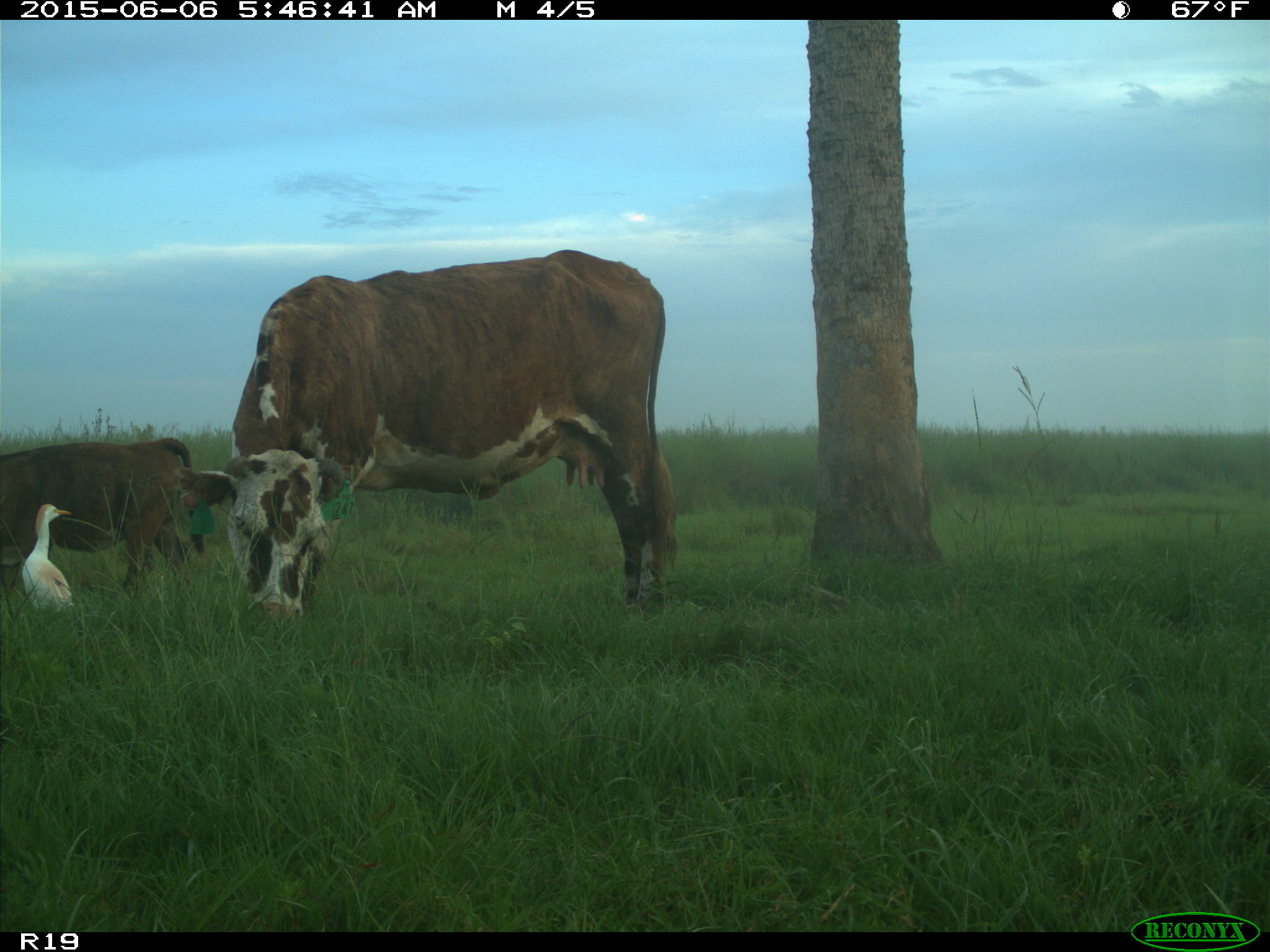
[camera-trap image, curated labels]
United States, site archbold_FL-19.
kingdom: Animalia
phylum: Chordata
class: Mammalia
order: Artiodactyla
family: Bovidae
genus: Bos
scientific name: Bos taurus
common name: domestic cow